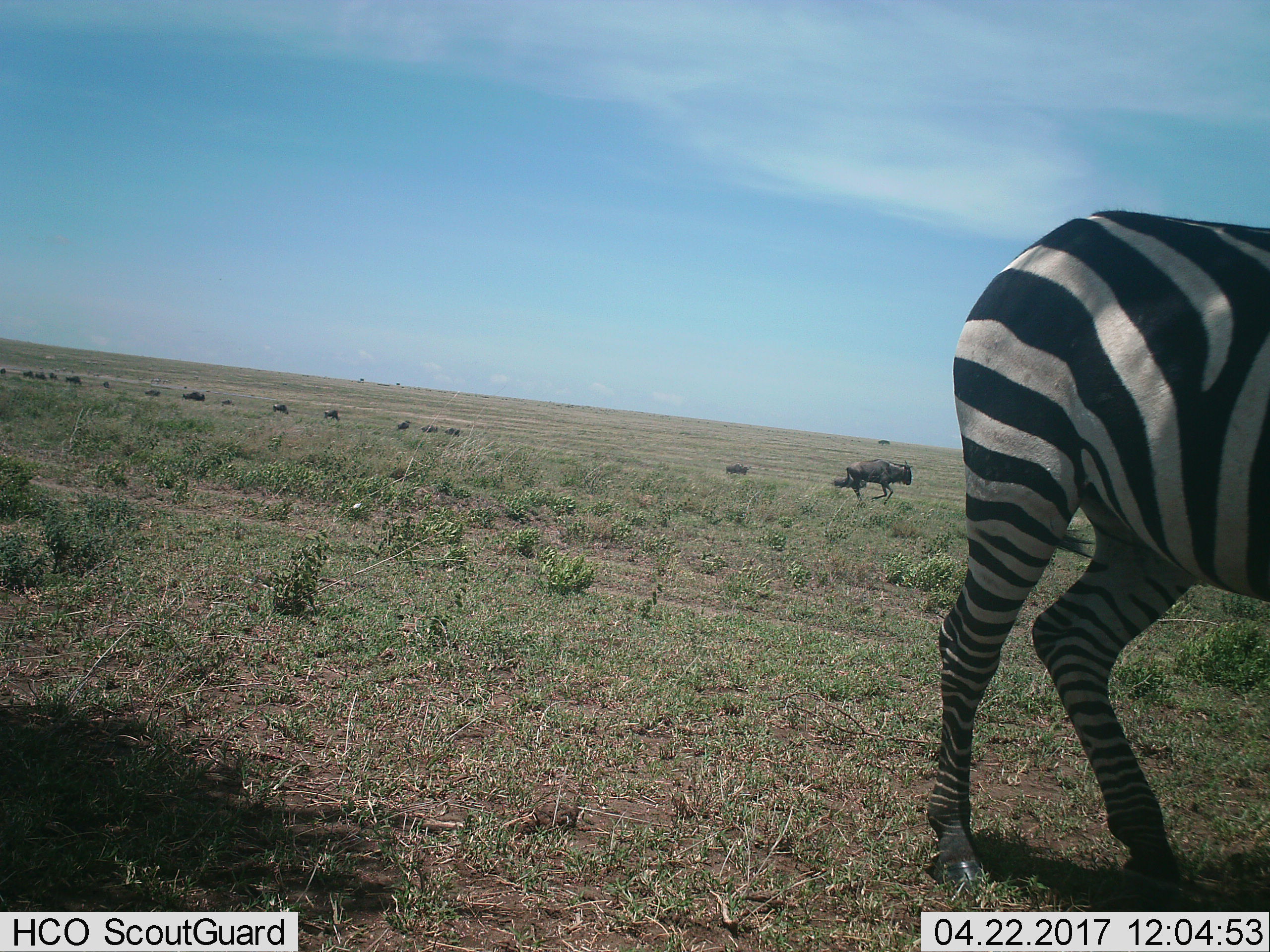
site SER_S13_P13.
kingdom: Animalia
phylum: Chordata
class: Mammalia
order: Artiodactyla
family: Bovidae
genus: Connochaetes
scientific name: Connochaetes taurinus taurinus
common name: blue wildebeest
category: wildebeestblue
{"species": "wildebeestblue (blue wildebeest) (Connochaetes taurinus taurinus)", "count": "11-50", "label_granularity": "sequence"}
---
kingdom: Animalia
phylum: Chordata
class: Mammalia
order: Perissodactyla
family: Equidae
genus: Equus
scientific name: Equus quagga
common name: plains zebra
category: zebraplains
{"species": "zebraplains (plains zebra) (Equus quagga)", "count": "1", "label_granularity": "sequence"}